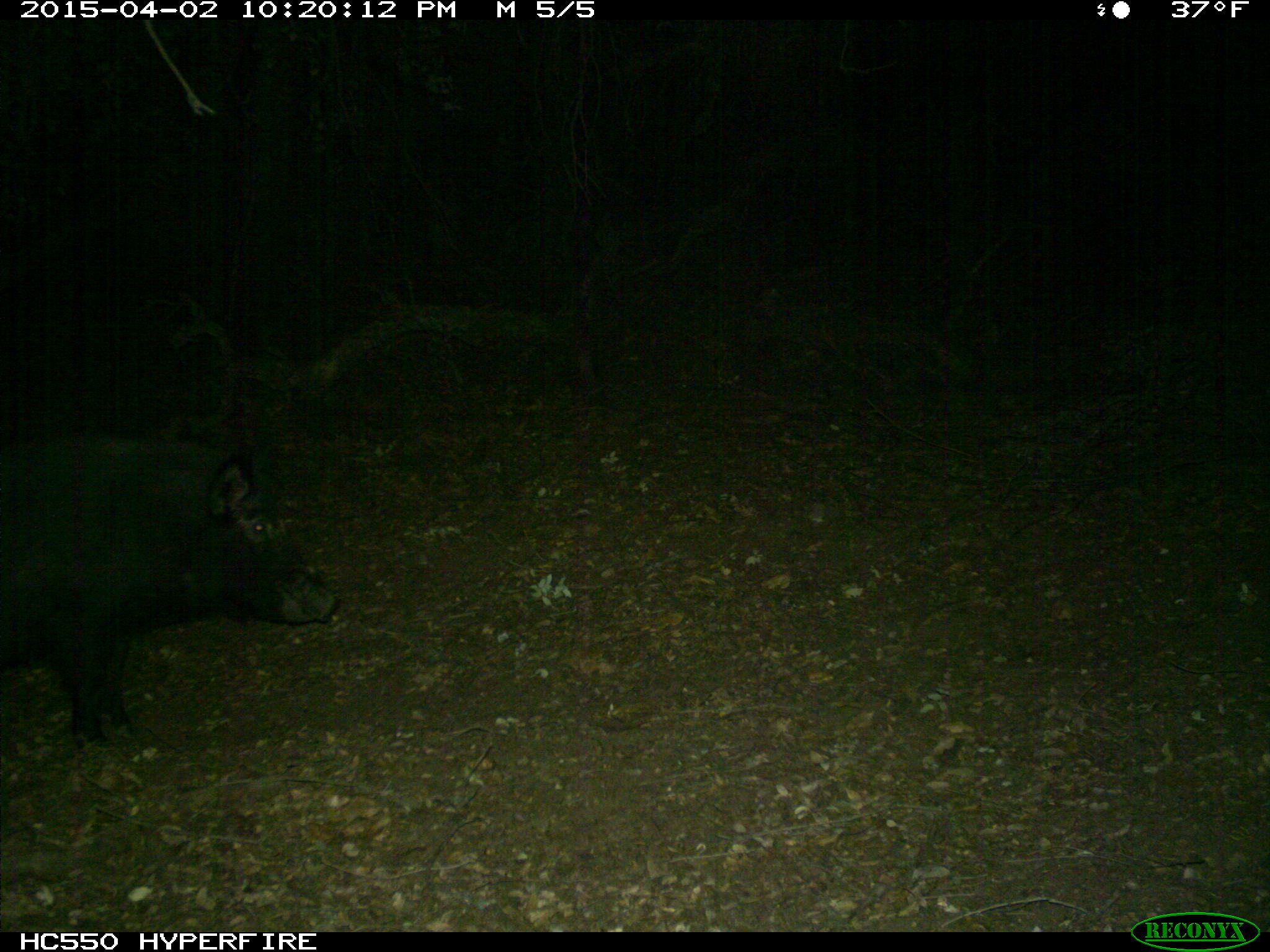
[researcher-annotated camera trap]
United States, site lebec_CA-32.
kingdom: Animalia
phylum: Chordata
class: Mammalia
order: Artiodactyla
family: Suidae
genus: Sus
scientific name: Sus scrofa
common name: wild boar